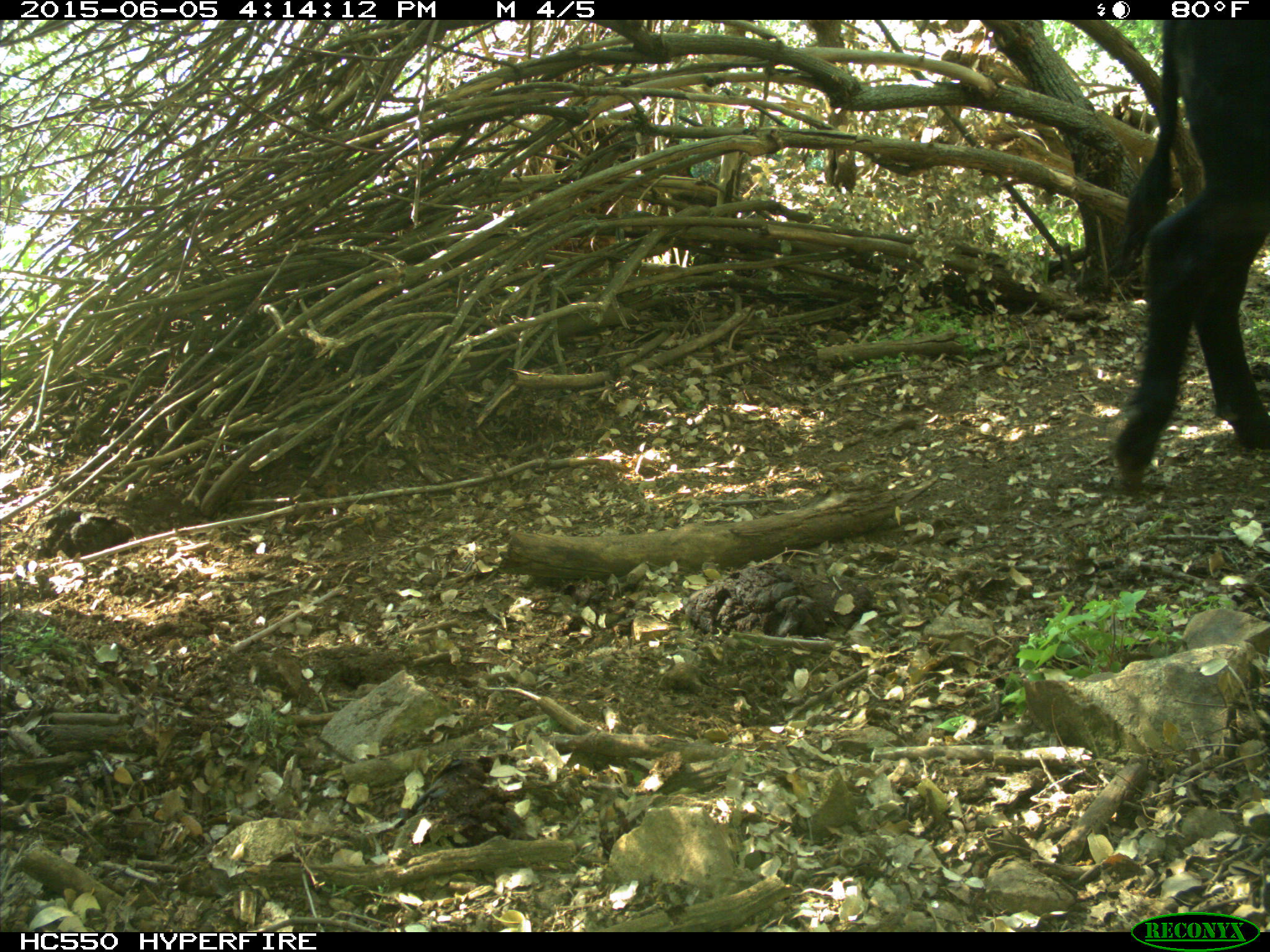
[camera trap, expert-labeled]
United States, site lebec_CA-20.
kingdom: Animalia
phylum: Chordata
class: Mammalia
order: Artiodactyla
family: Bovidae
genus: Bos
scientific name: Bos taurus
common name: domestic cow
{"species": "Bos taurus (domestic cow)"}